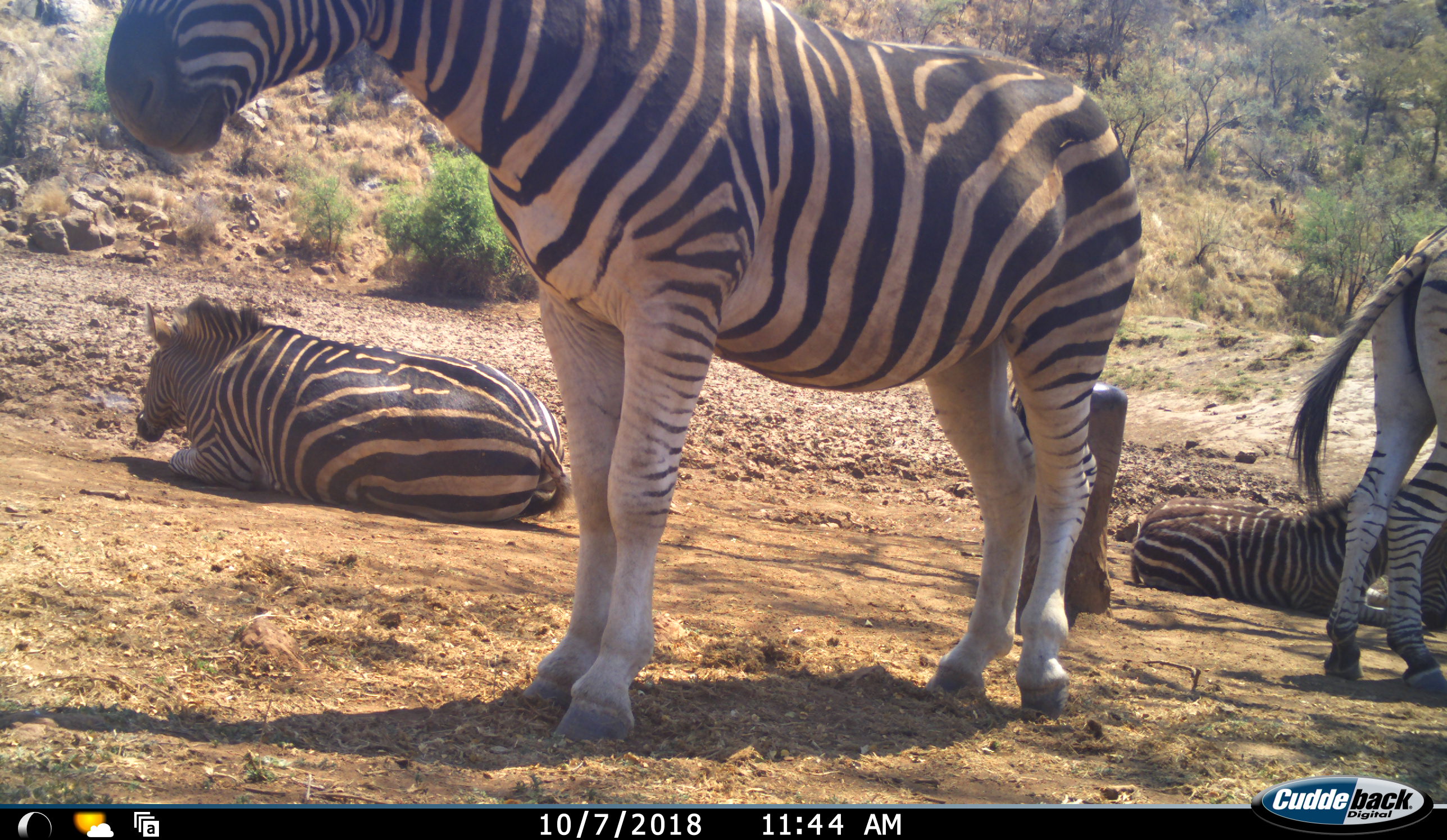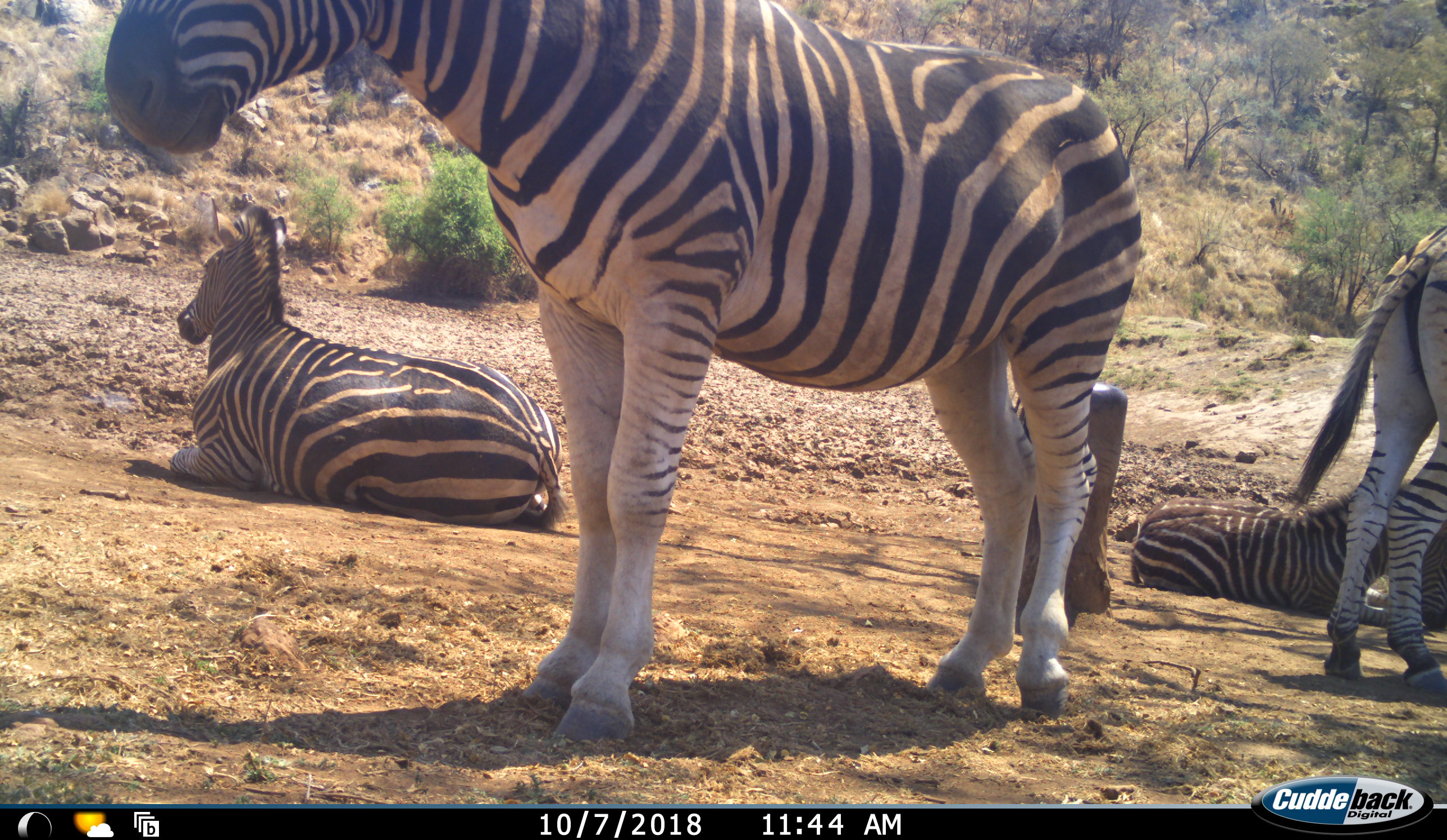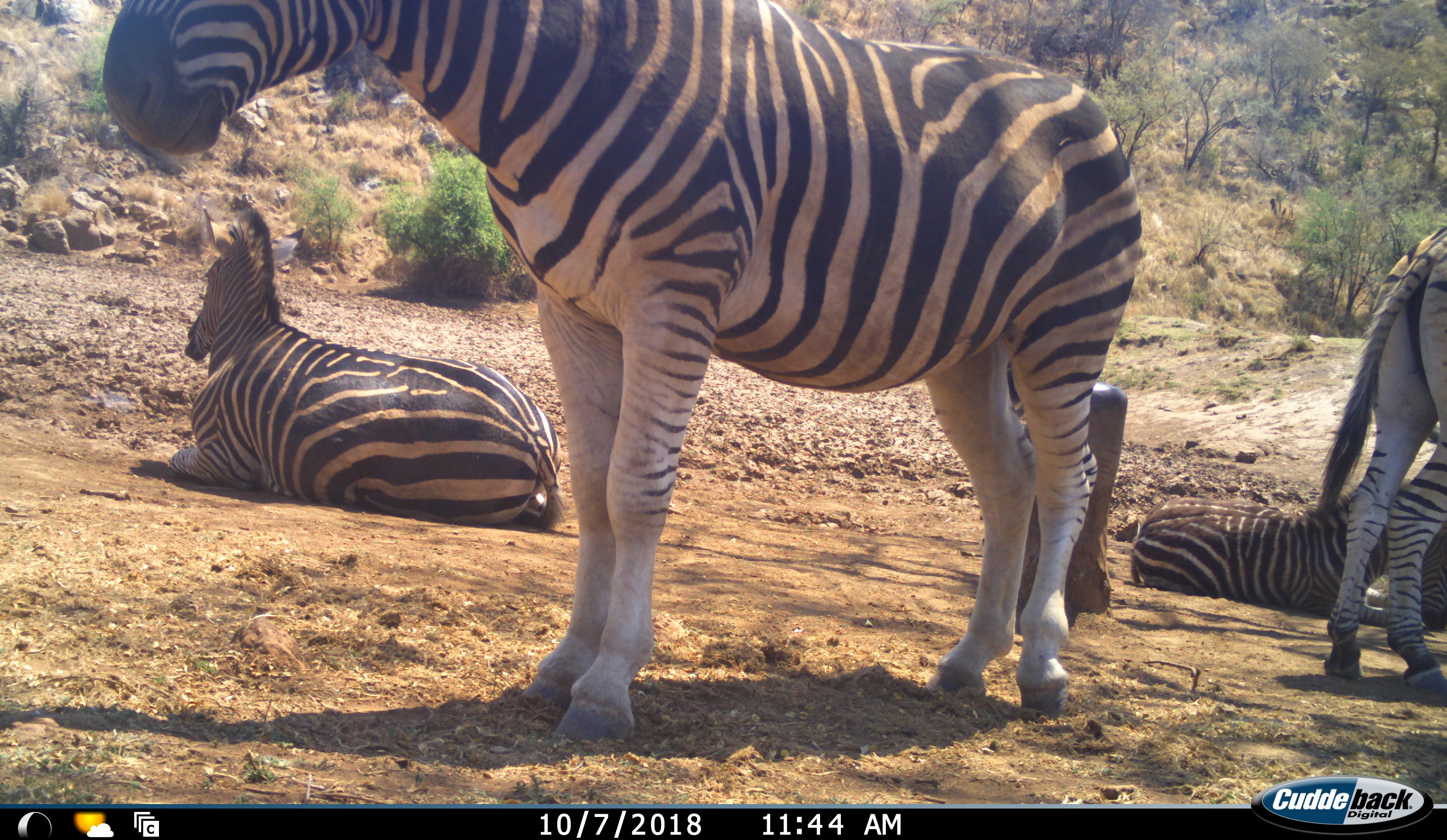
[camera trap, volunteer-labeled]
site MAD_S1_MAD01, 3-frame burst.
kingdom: Animalia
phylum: Chordata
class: Mammalia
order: Perissodactyla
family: Equidae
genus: Equus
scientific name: Equus quagga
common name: plains zebra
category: zebraplains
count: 4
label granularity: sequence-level